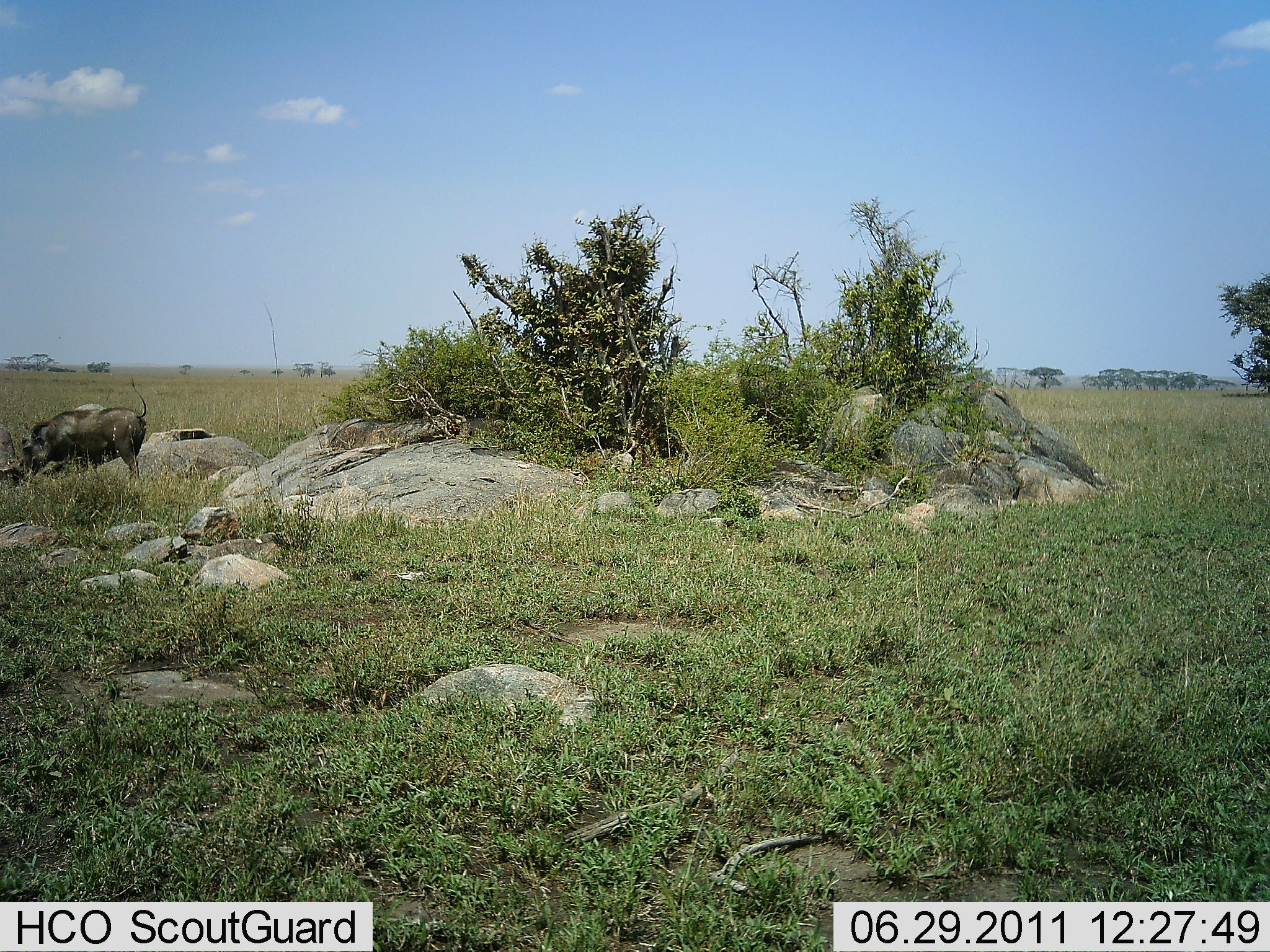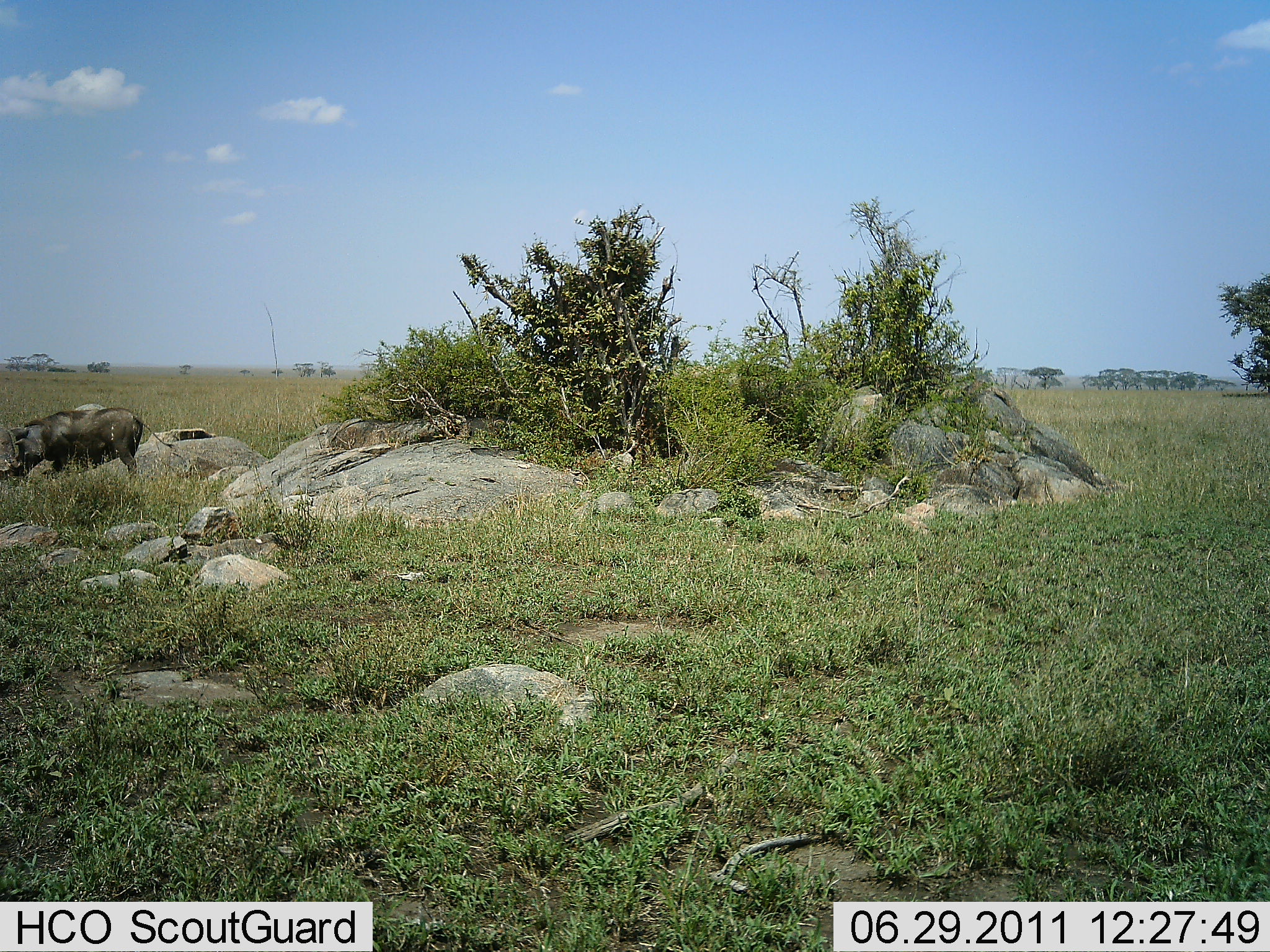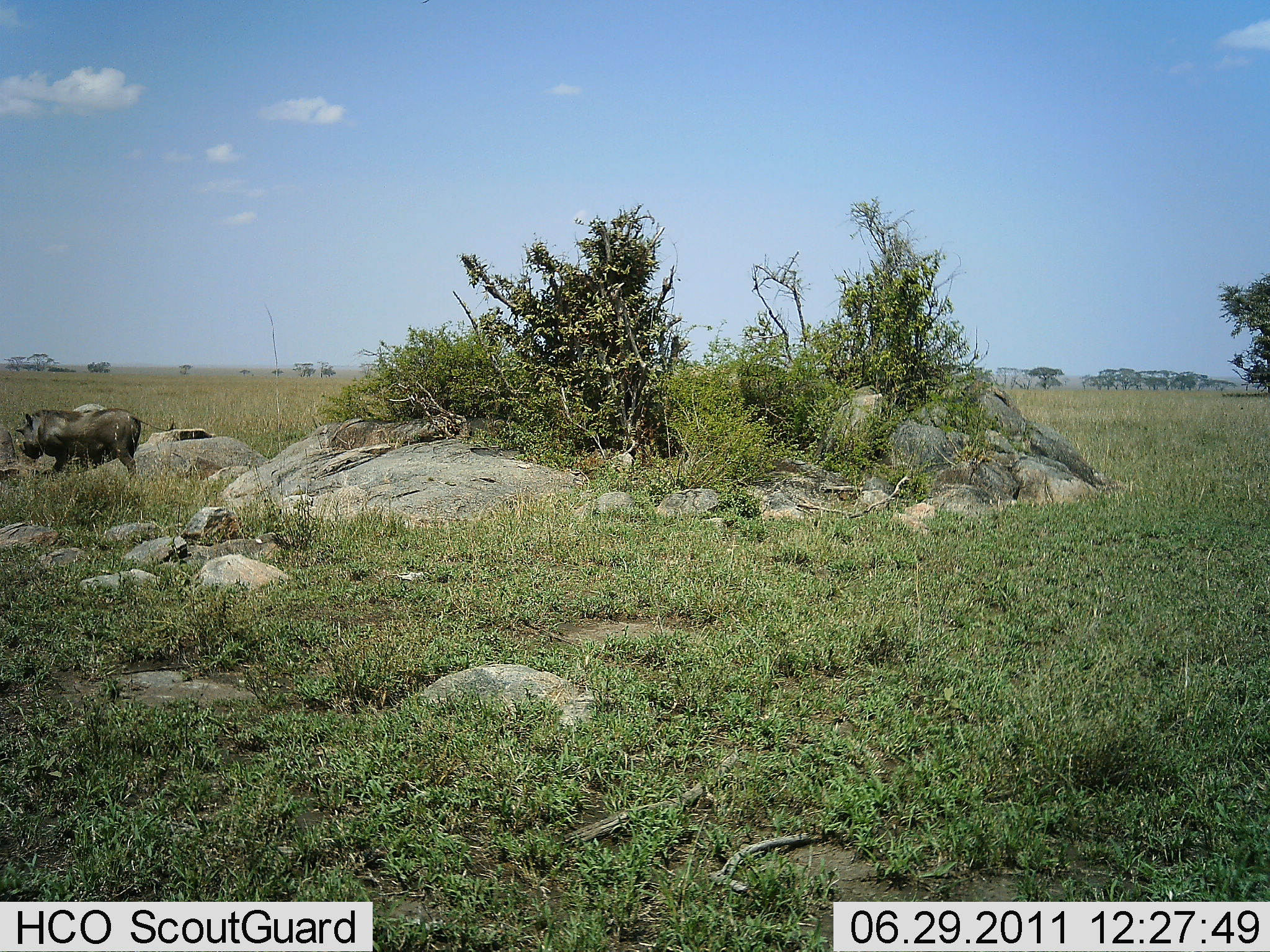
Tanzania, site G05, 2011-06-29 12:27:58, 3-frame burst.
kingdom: Animalia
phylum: Chordata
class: Mammalia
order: Artiodactyla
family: Suidae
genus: Phacochoerus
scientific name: Phacochoerus africanus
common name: warthog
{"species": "warthog (Phacochoerus africanus)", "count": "1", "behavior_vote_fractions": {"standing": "36%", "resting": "0%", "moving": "9%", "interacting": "0%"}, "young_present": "0%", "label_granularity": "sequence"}